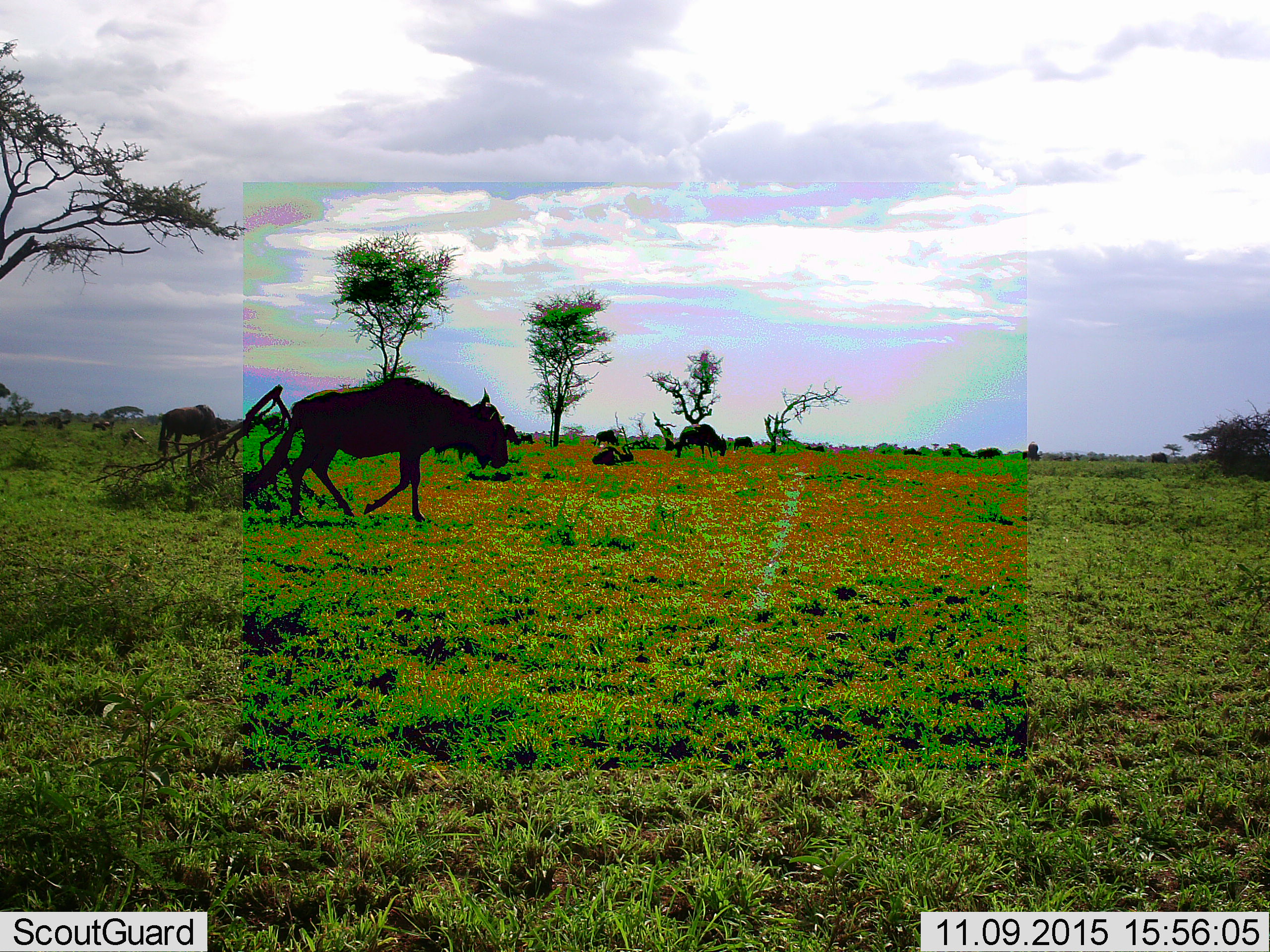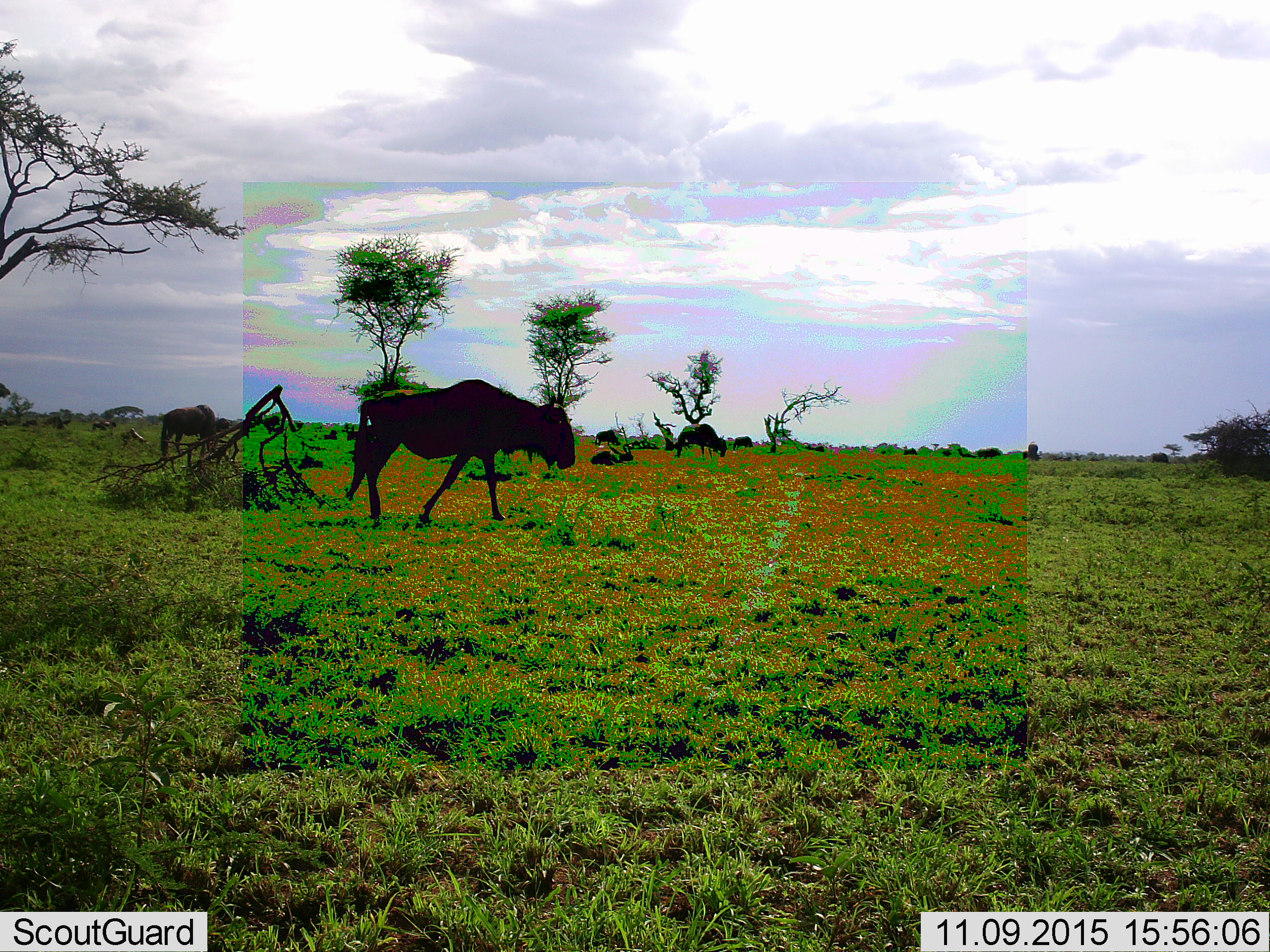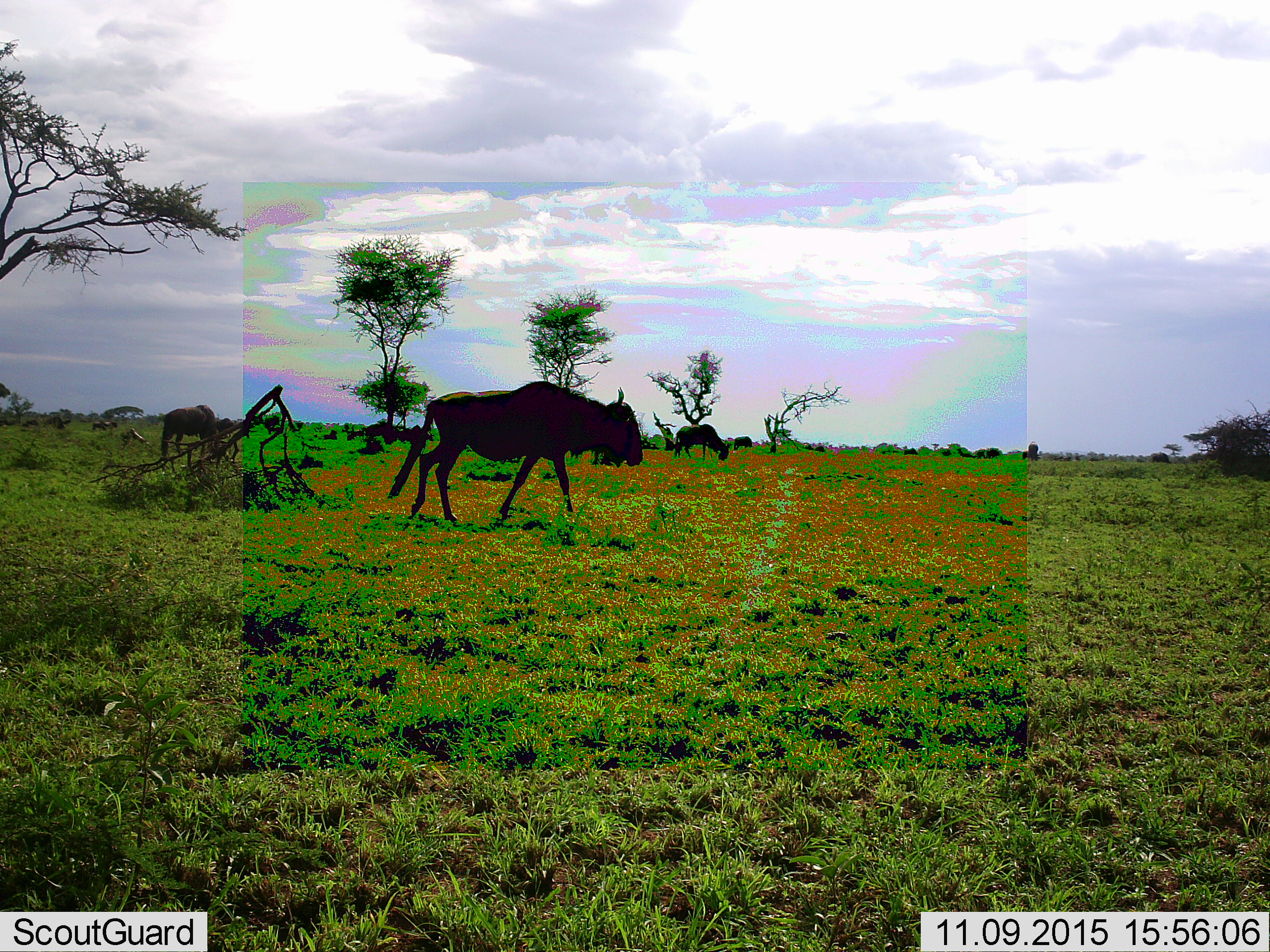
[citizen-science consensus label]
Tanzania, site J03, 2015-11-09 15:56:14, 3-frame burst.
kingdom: Animalia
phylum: Chordata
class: Mammalia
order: Artiodactyla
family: Bovidae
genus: Connochaetes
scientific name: Connochaetes taurinus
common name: blue wildebeest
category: wildebeest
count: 11-50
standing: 50%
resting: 38%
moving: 88%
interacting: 0%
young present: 0%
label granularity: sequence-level